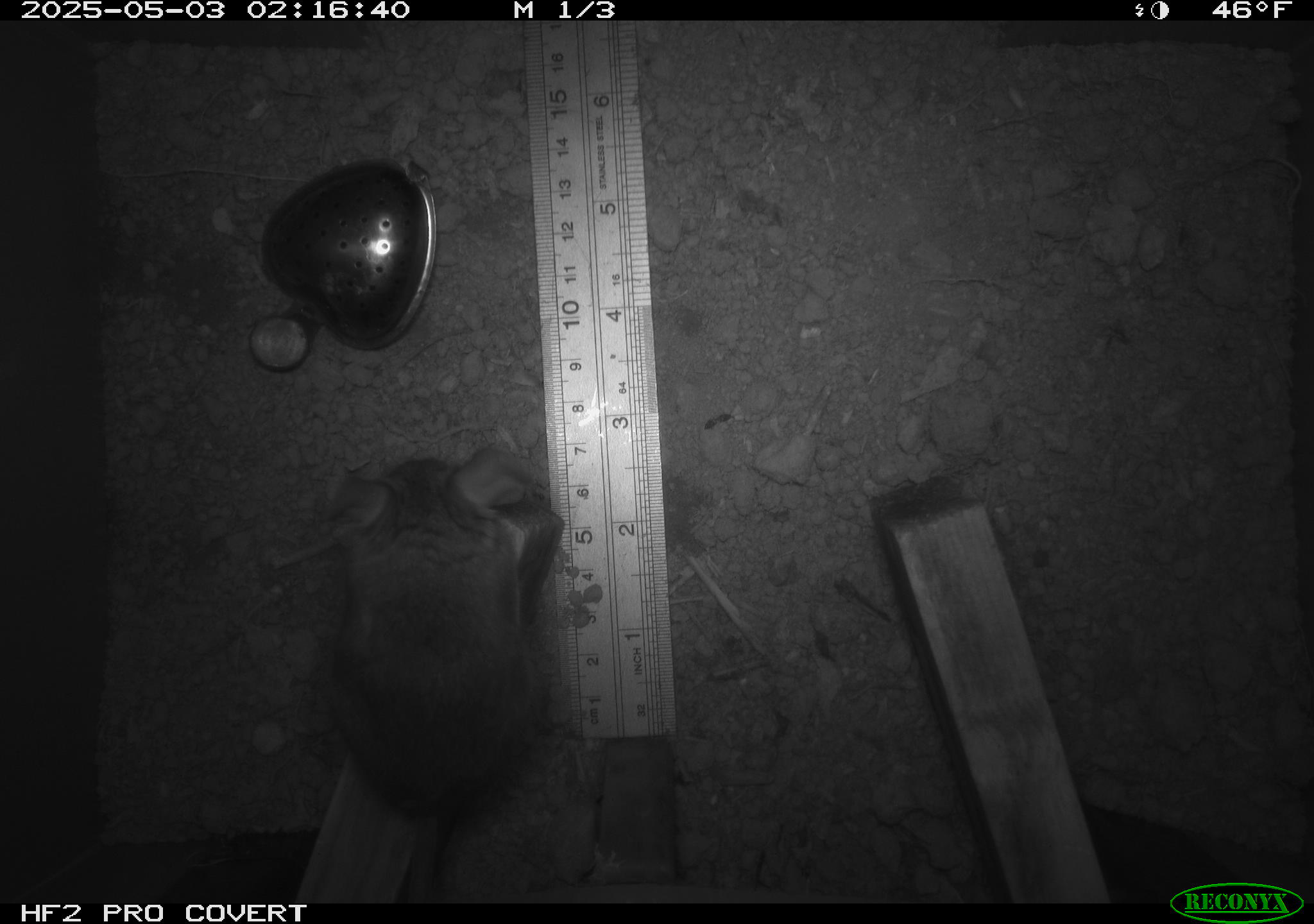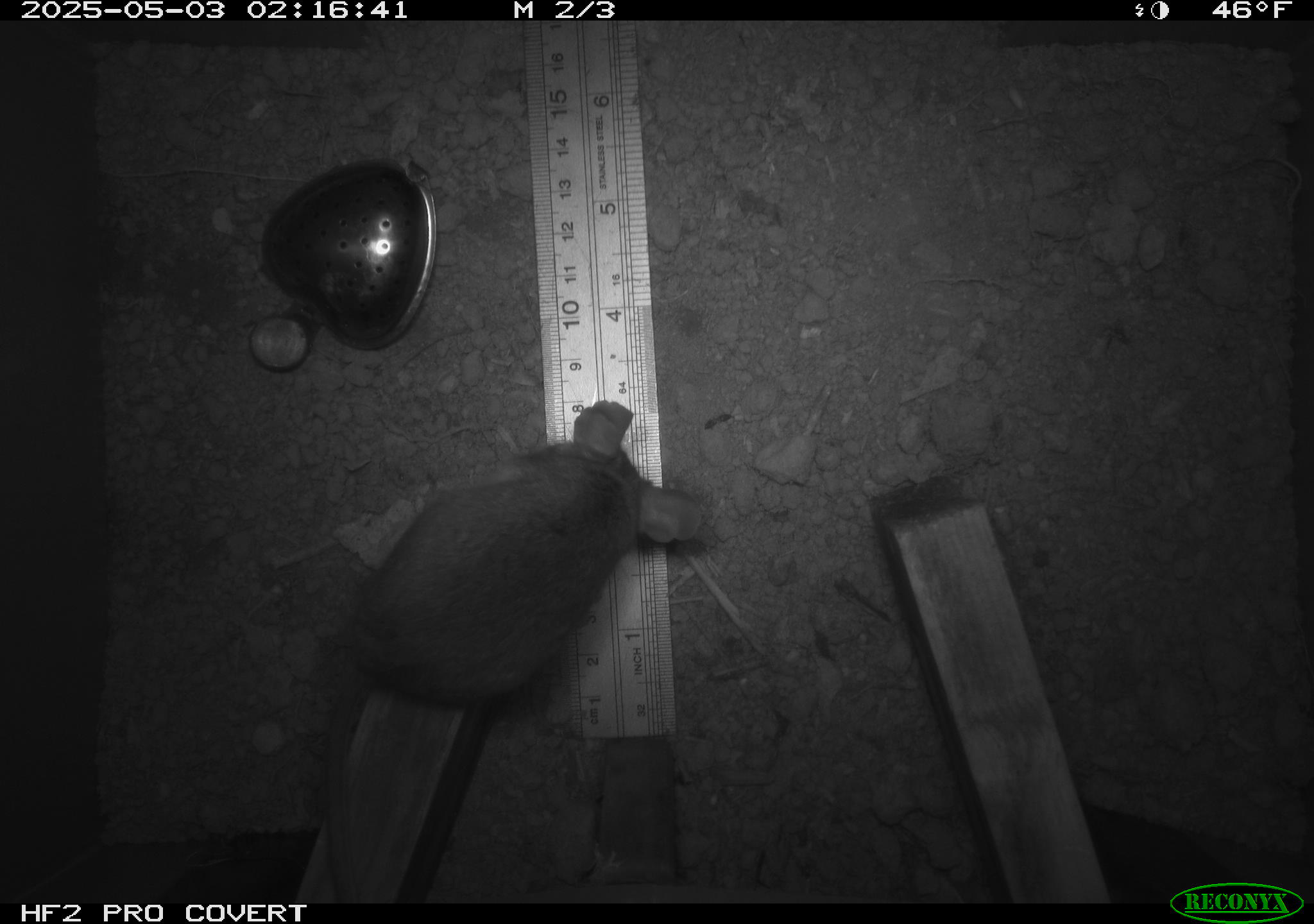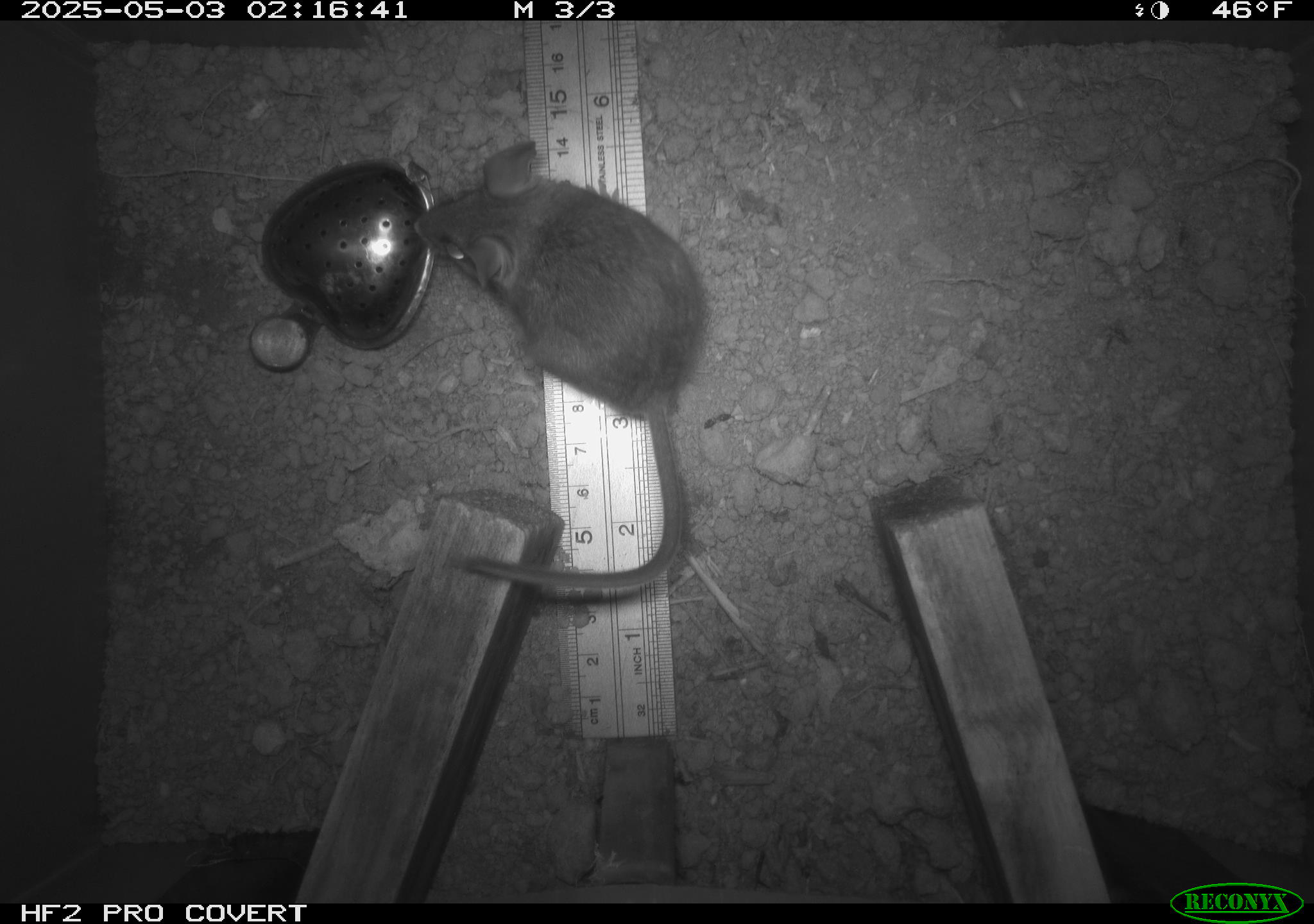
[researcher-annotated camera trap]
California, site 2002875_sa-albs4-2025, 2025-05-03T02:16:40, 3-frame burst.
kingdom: Animalia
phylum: Chordata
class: Mammalia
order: Rodentia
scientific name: Rodentia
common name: mouse species